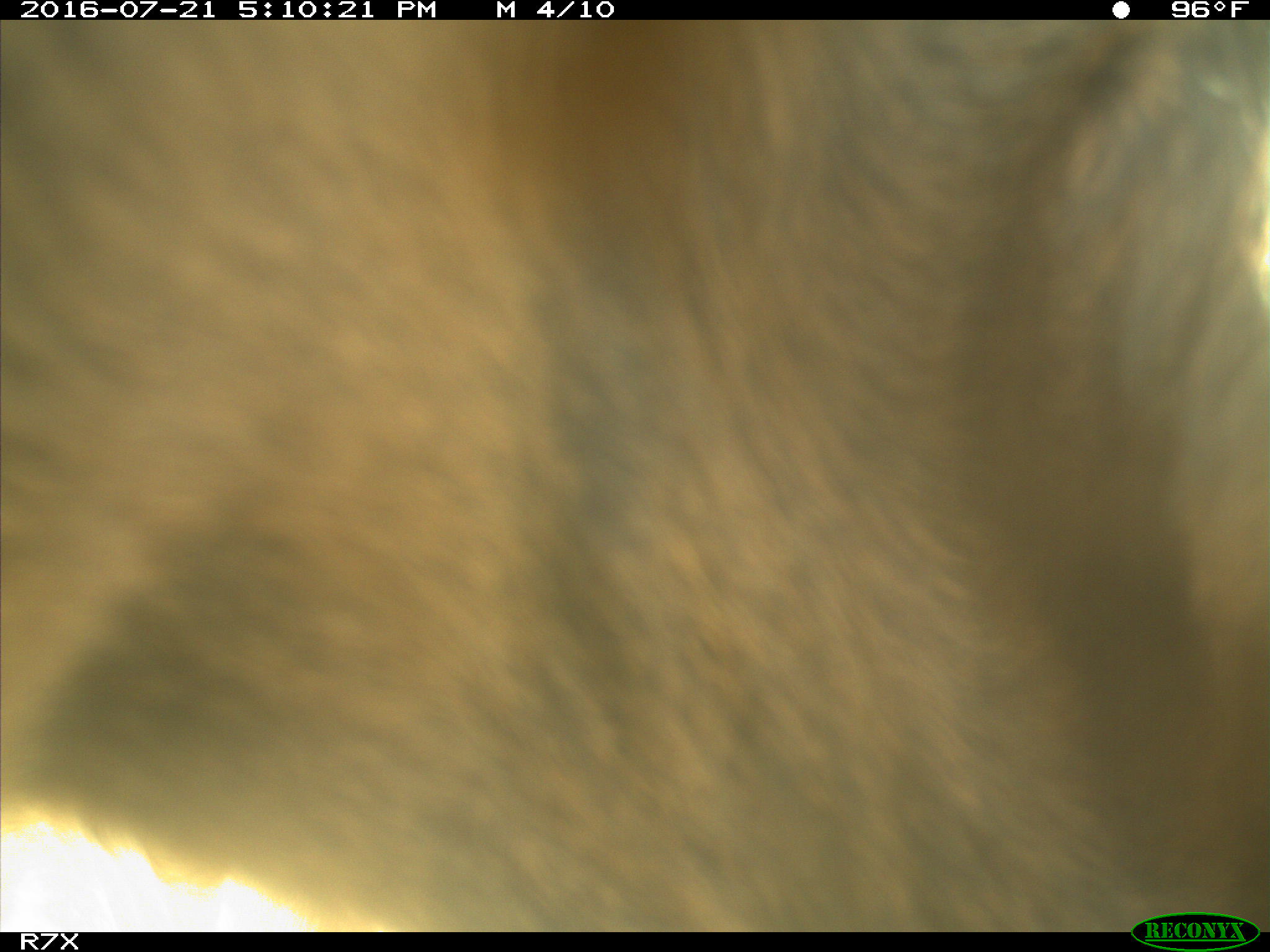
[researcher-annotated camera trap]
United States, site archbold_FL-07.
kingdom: Animalia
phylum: Chordata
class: Mammalia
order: Artiodactyla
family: Bovidae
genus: Bos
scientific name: Bos taurus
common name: domestic cow